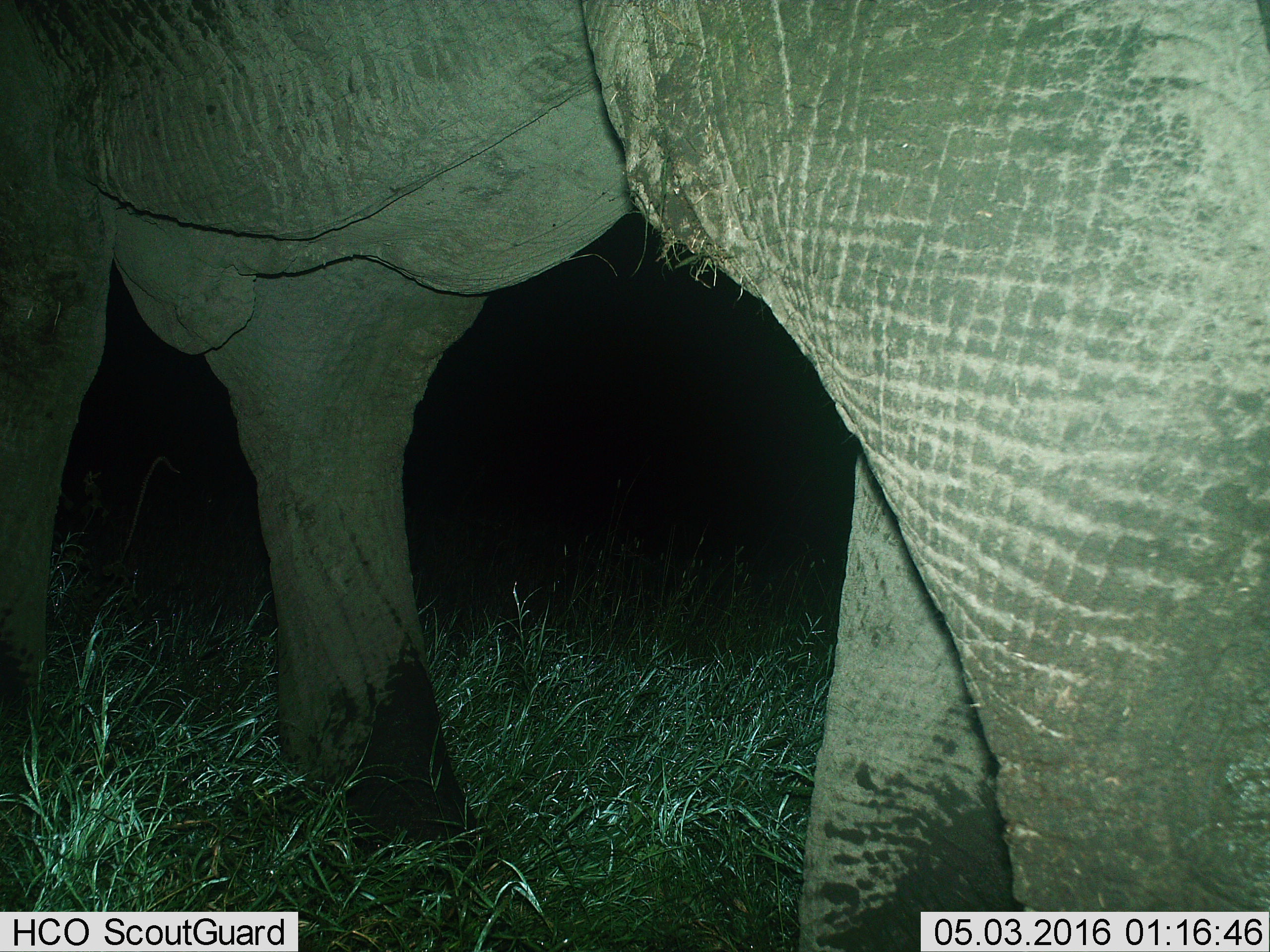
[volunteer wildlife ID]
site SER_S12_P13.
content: unidentified animal